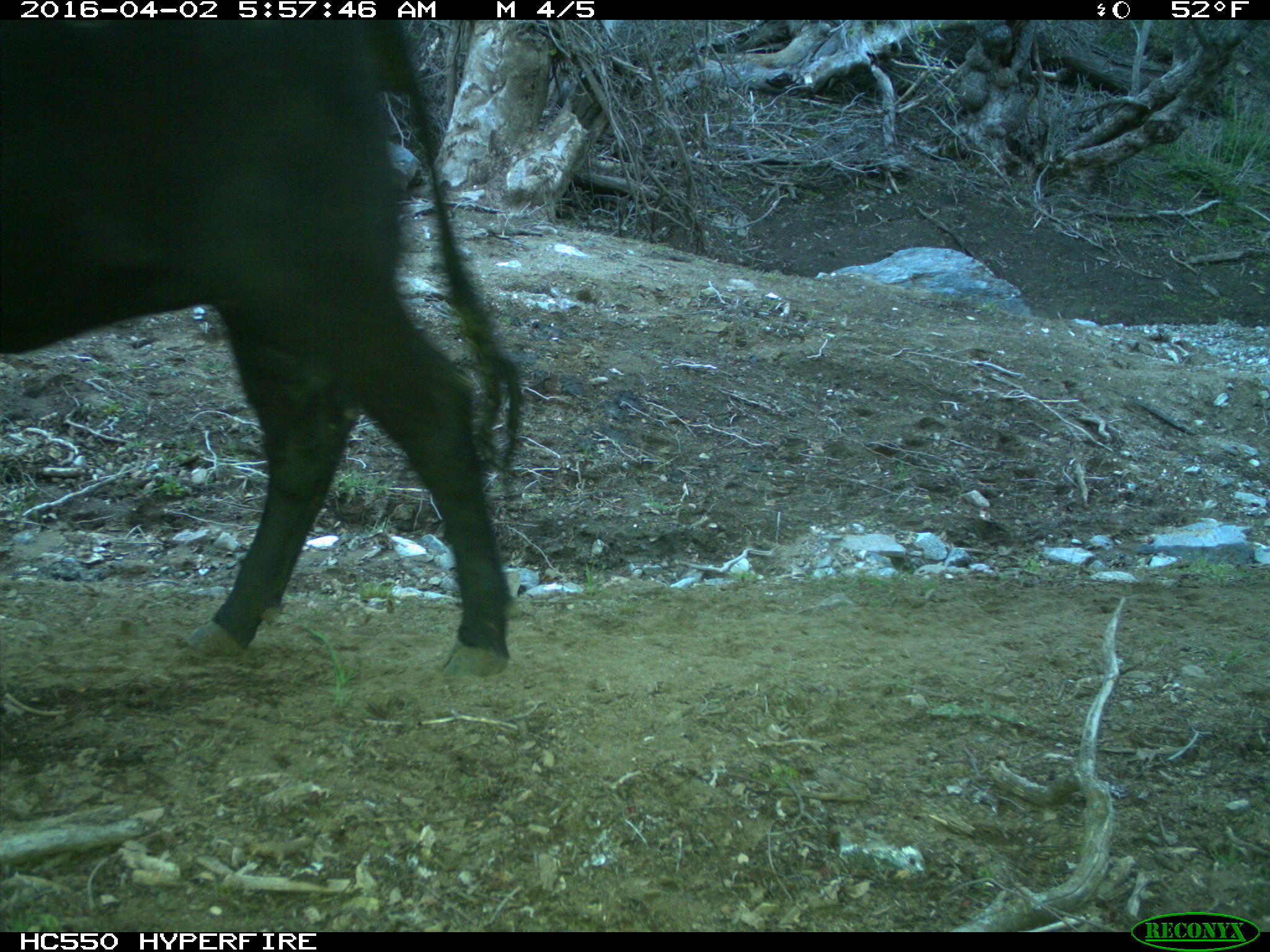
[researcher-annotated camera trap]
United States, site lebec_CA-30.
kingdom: Animalia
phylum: Chordata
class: Mammalia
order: Artiodactyla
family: Bovidae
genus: Bos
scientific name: Bos taurus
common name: domestic cow